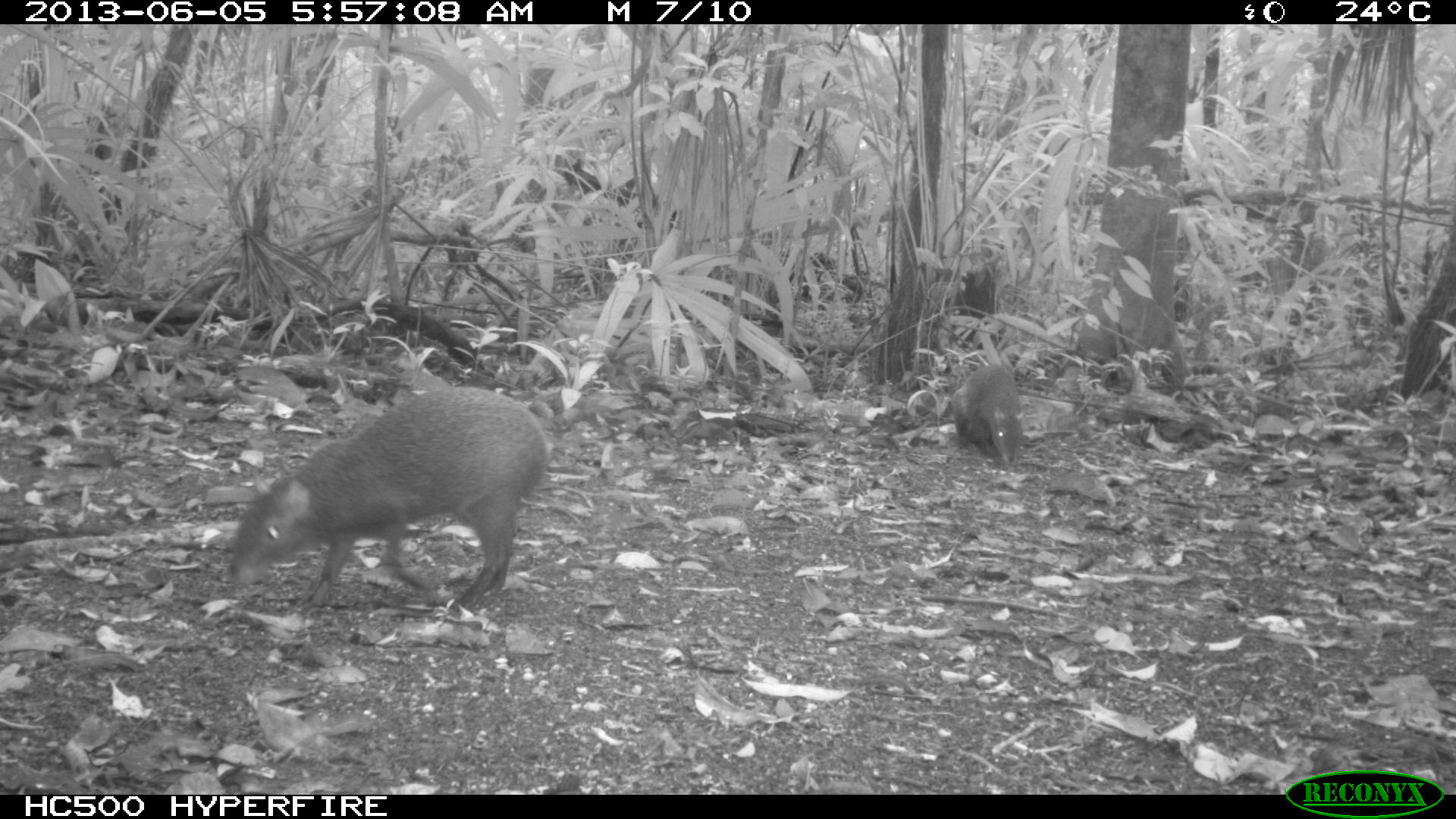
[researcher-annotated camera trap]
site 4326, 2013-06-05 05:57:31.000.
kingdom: Animalia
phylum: Chordata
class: Mammalia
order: Rodentia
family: Dasyproctidae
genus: Dasyprocta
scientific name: Dasyprocta punctata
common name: central american agouti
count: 1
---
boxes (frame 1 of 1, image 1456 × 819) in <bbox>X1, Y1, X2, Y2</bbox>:
dasyprocta punctata: <bbox>220, 386, 554, 624</bbox>; <bbox>952, 363, 1027, 467</bbox>